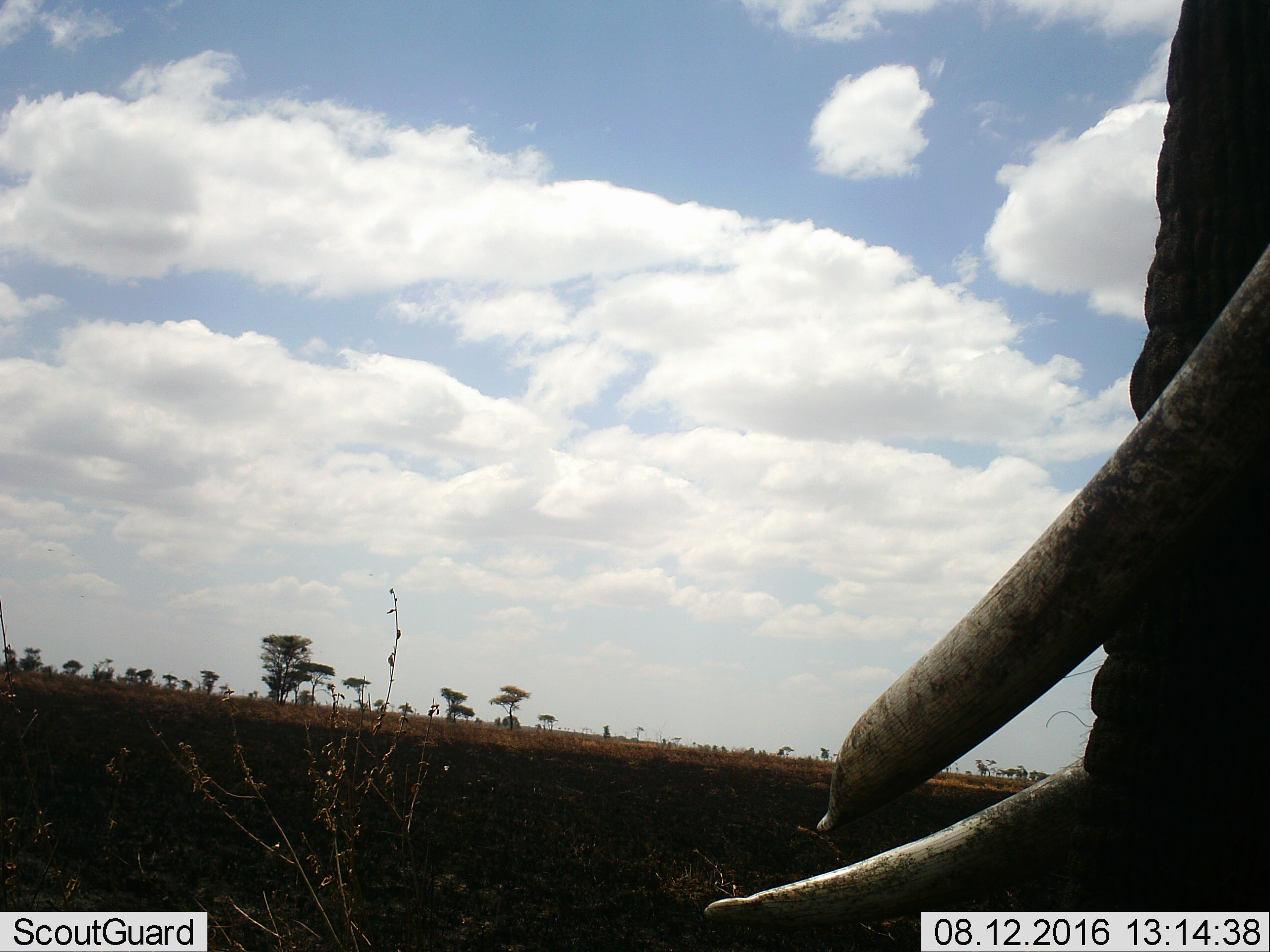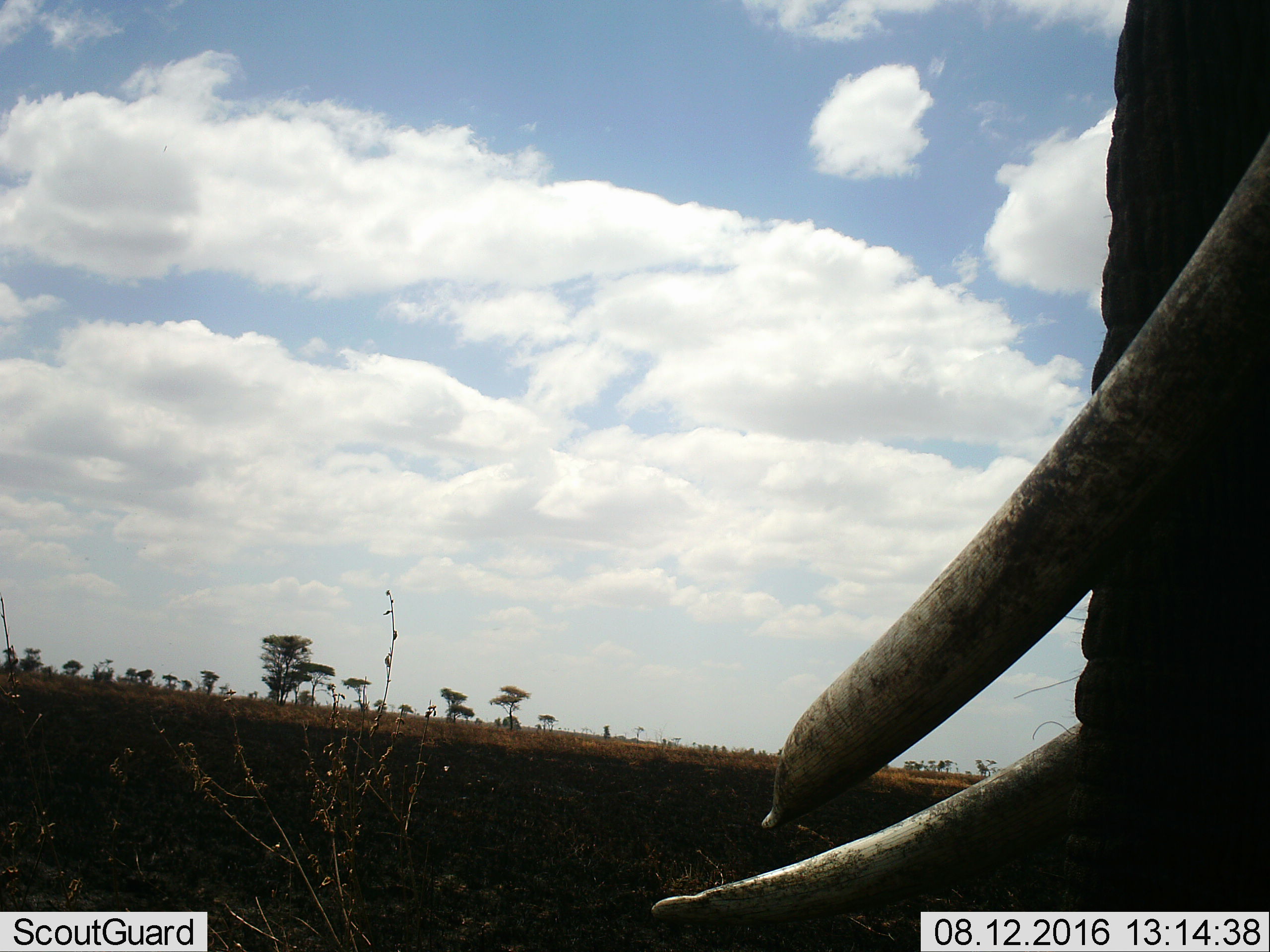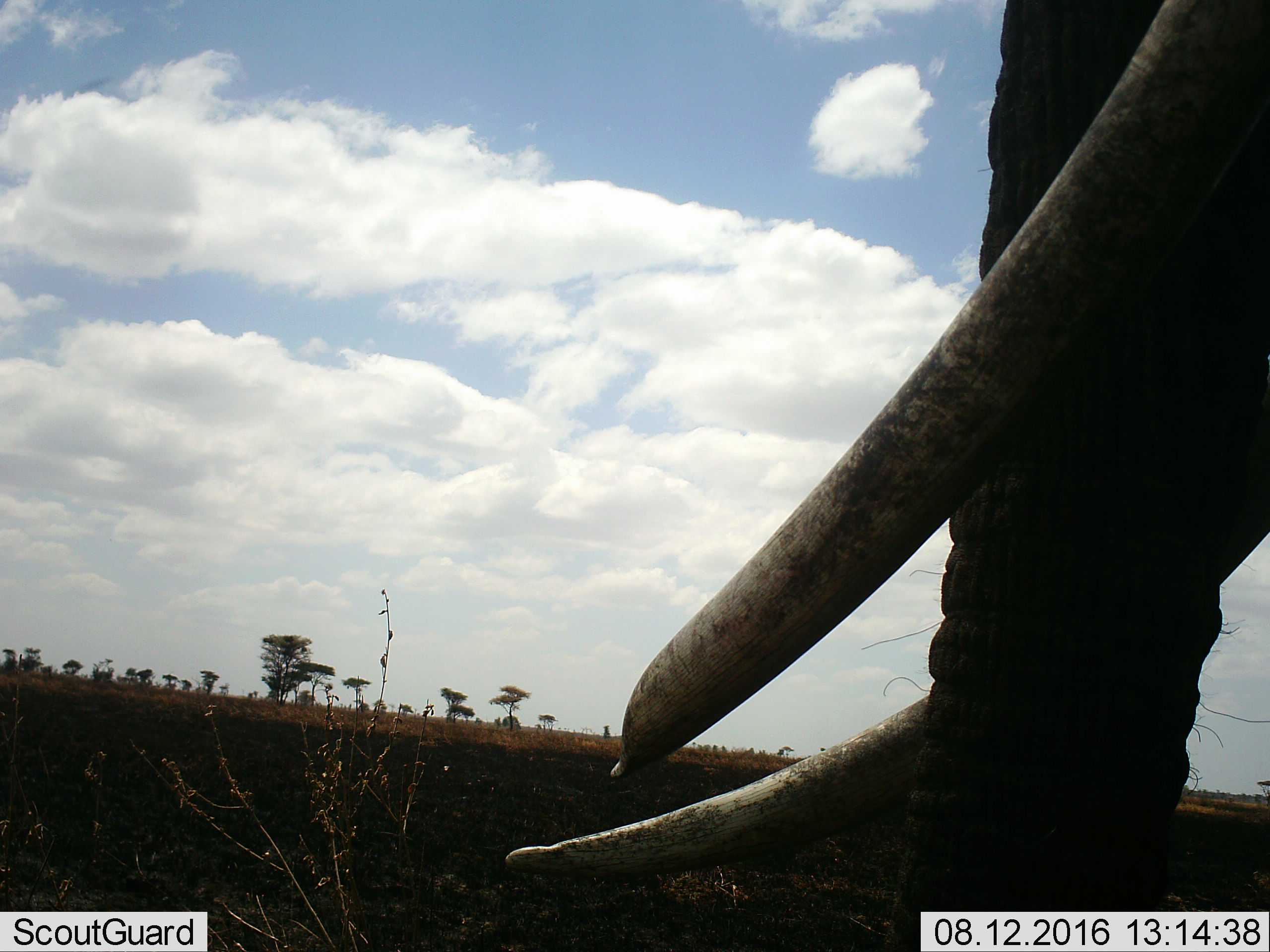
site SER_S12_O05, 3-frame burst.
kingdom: Animalia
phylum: Chordata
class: Mammalia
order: Proboscidea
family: Elephantidae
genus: Loxodonta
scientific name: Loxodonta africana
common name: african bush elephant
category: elephant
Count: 1.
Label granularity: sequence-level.